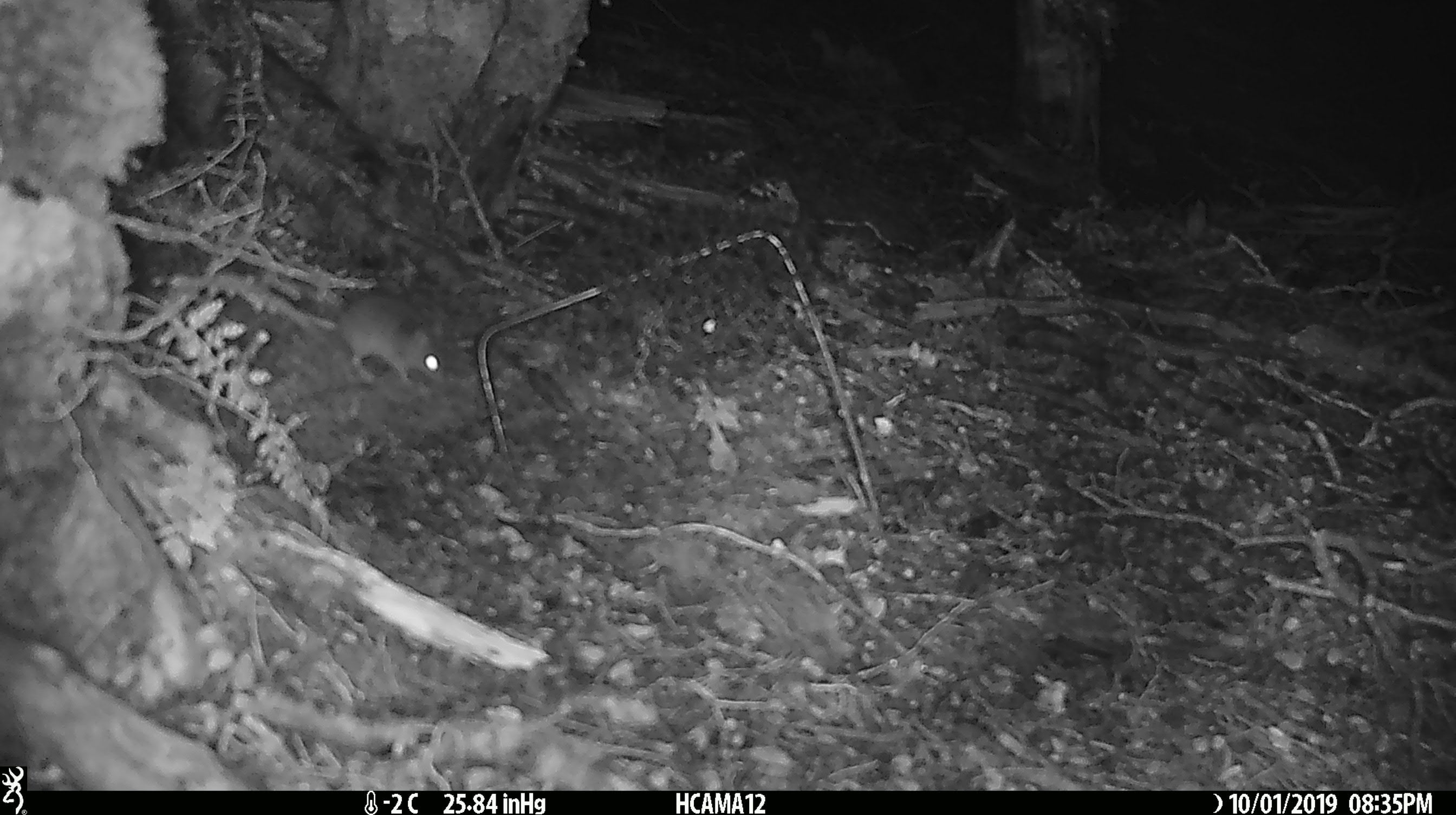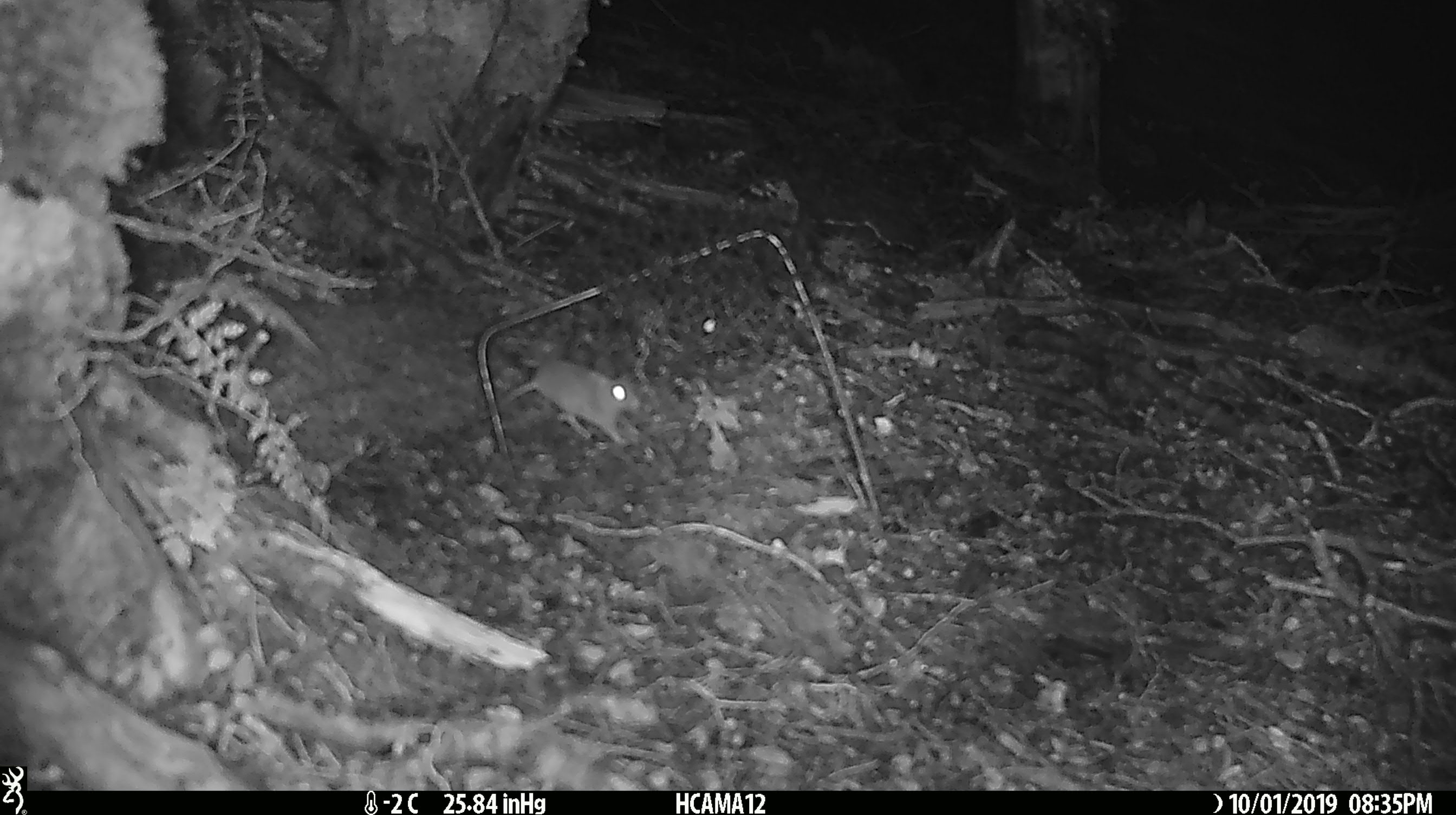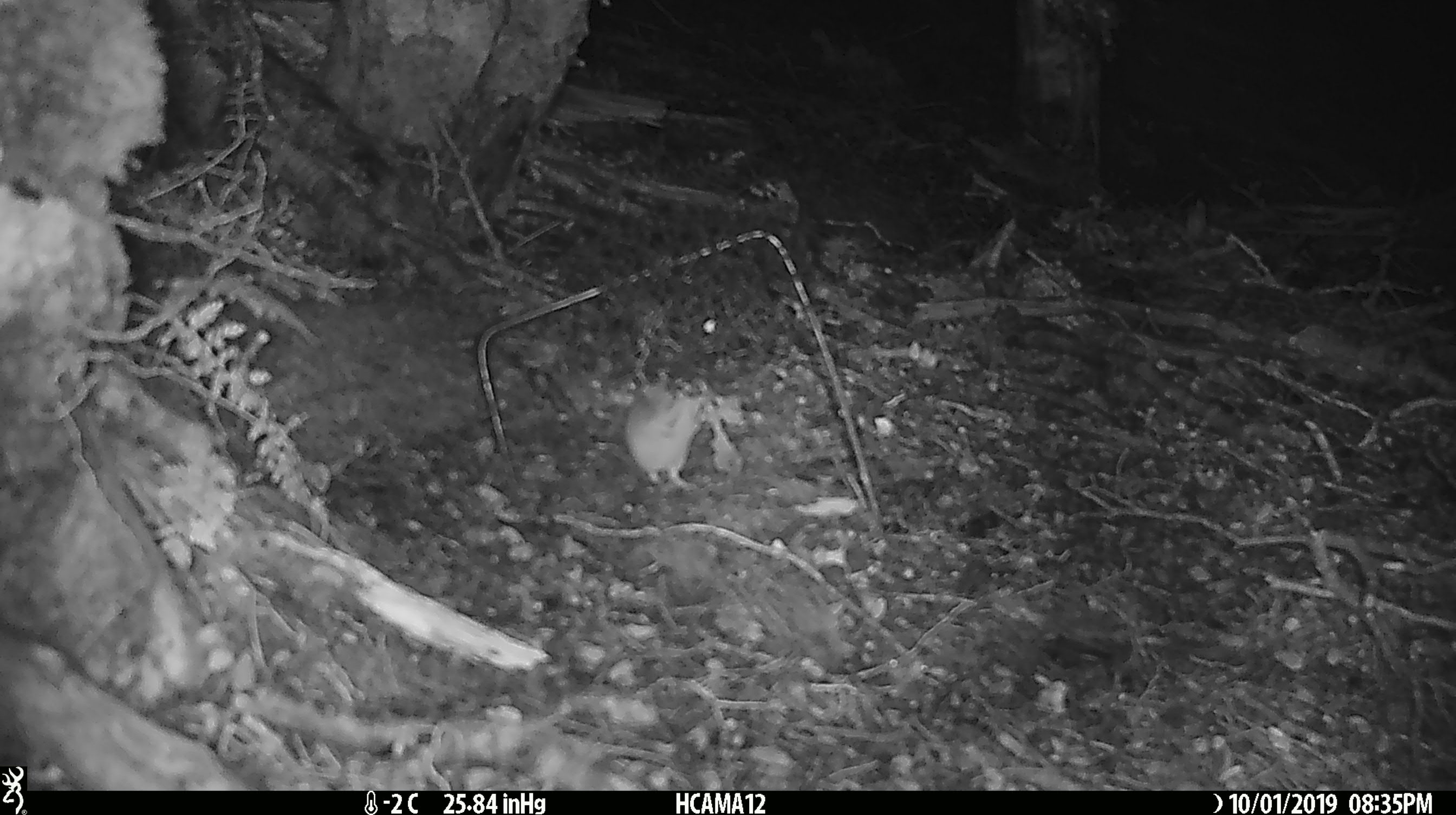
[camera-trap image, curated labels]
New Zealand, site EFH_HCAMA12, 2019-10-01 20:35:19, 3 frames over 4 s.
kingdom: Animalia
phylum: Chordata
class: Mammalia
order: Rodentia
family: Muridae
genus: Mus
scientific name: Mus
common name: mouse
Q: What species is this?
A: Mouse (Mus).